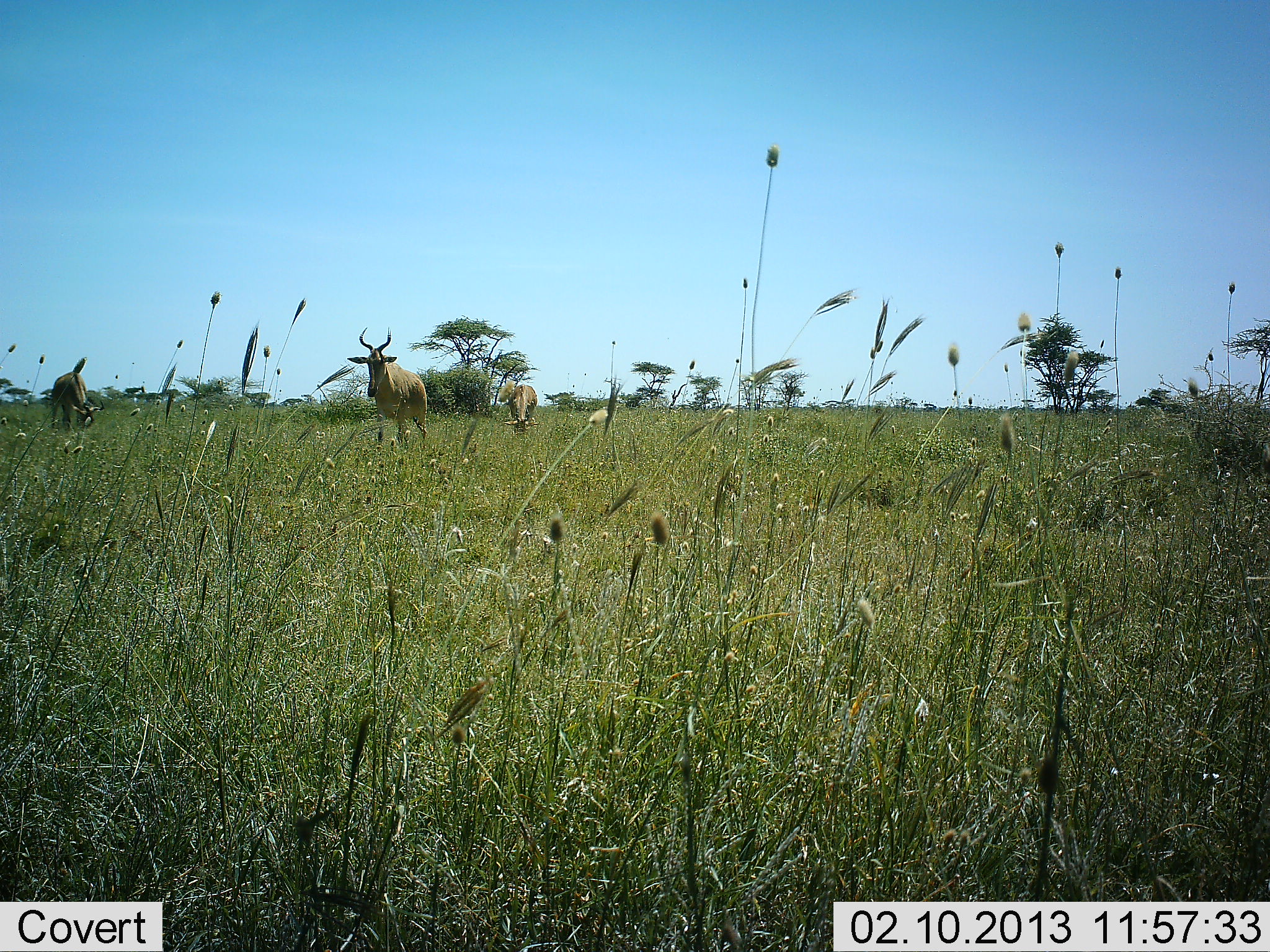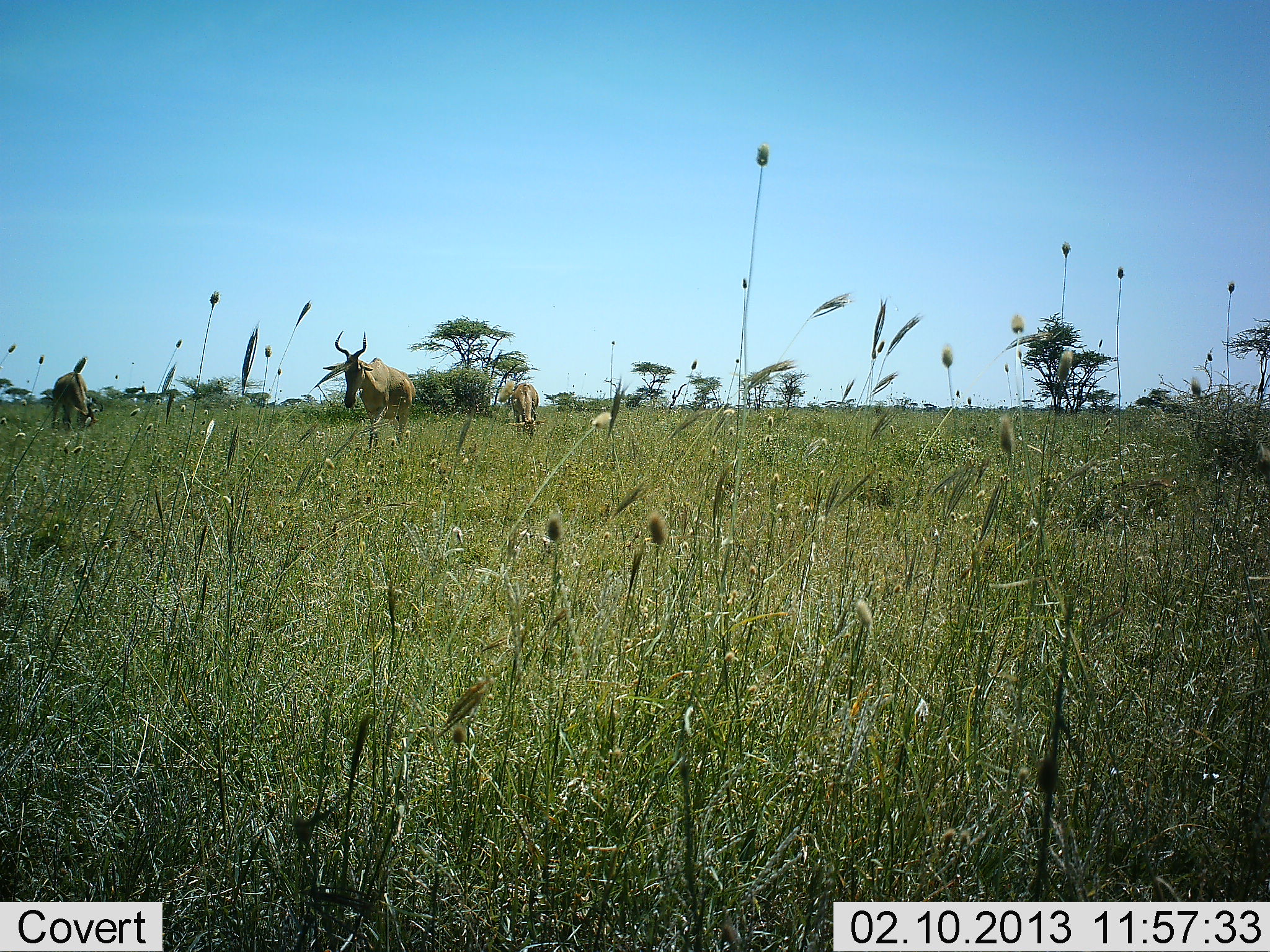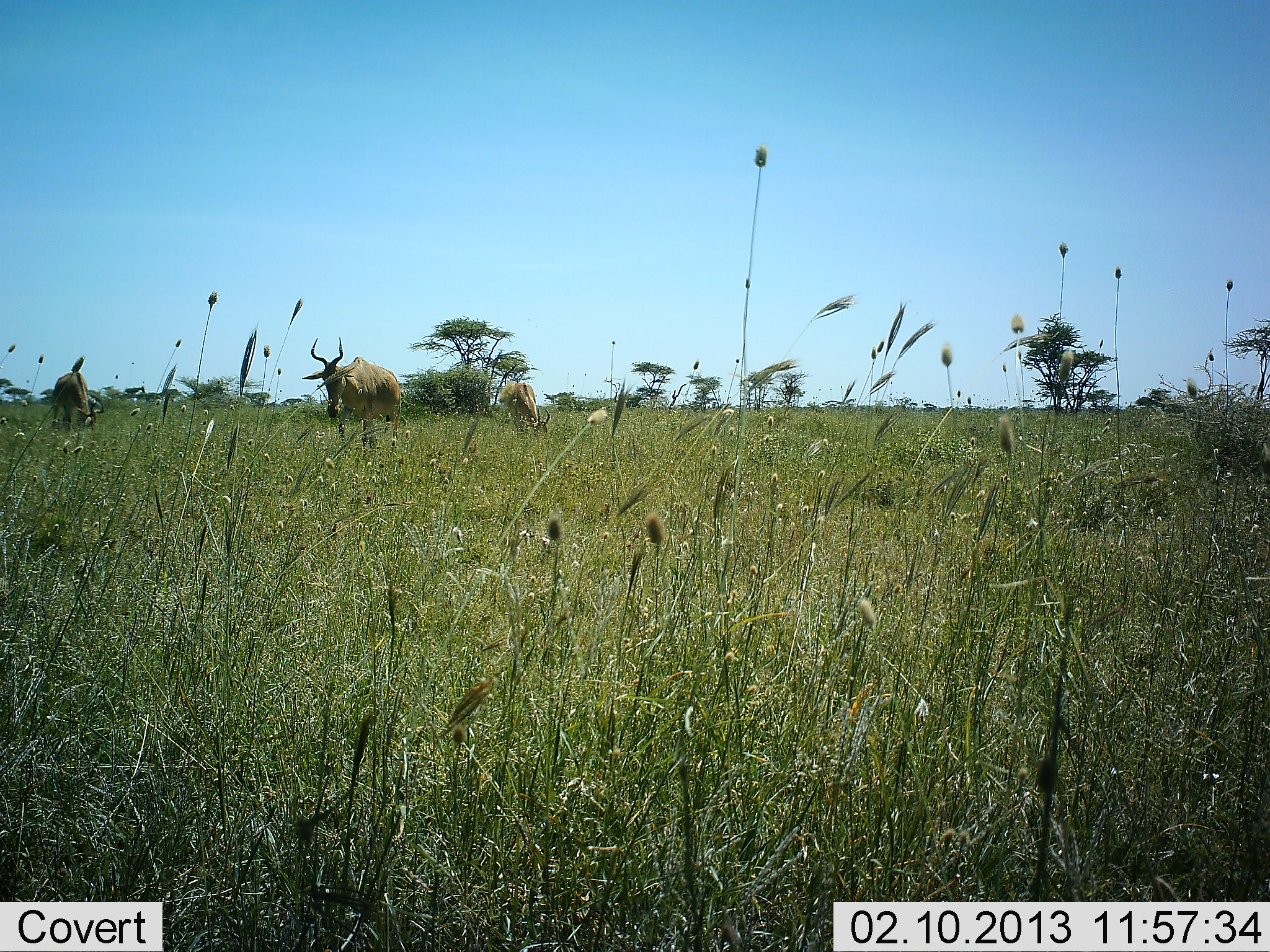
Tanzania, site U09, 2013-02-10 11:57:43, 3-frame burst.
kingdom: Animalia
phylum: Chordata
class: Mammalia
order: Artiodactyla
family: Bovidae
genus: Alcelaphus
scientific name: Alcelaphus buselaphus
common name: hartebeest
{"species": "hartebeest (Alcelaphus buselaphus)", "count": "3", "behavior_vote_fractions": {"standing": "29%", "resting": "0%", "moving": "61%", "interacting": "0%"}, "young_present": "0%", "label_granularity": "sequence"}